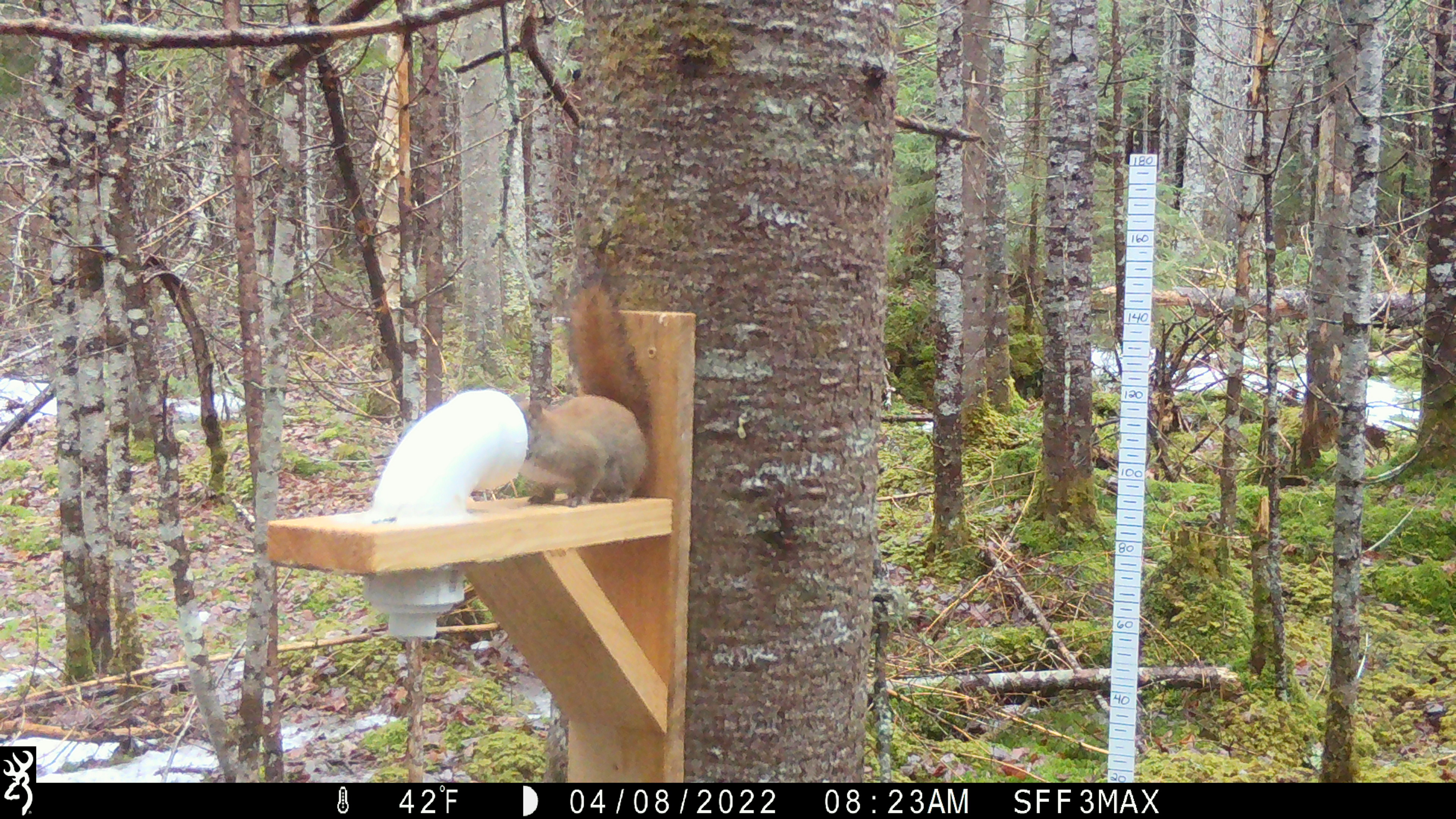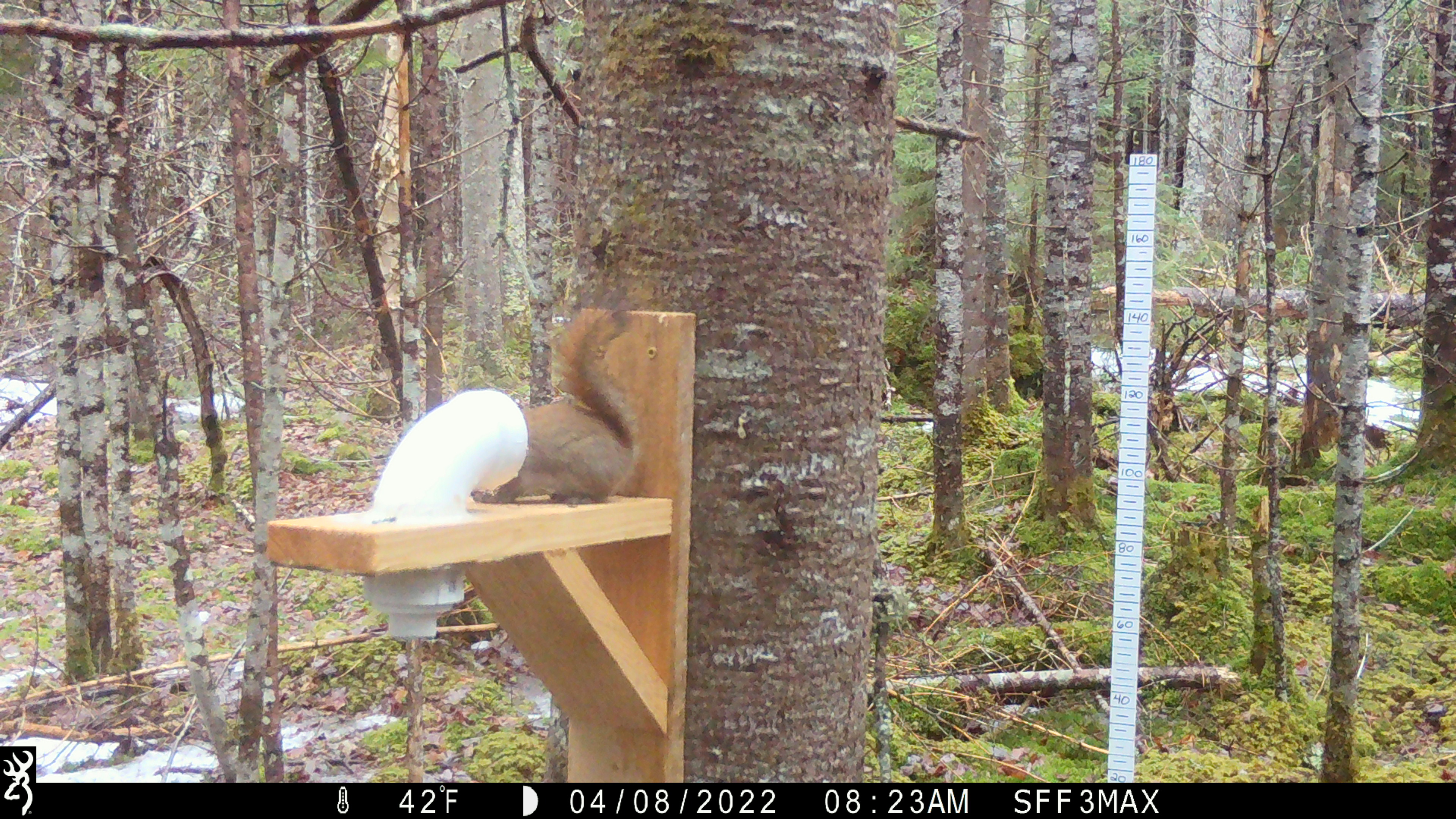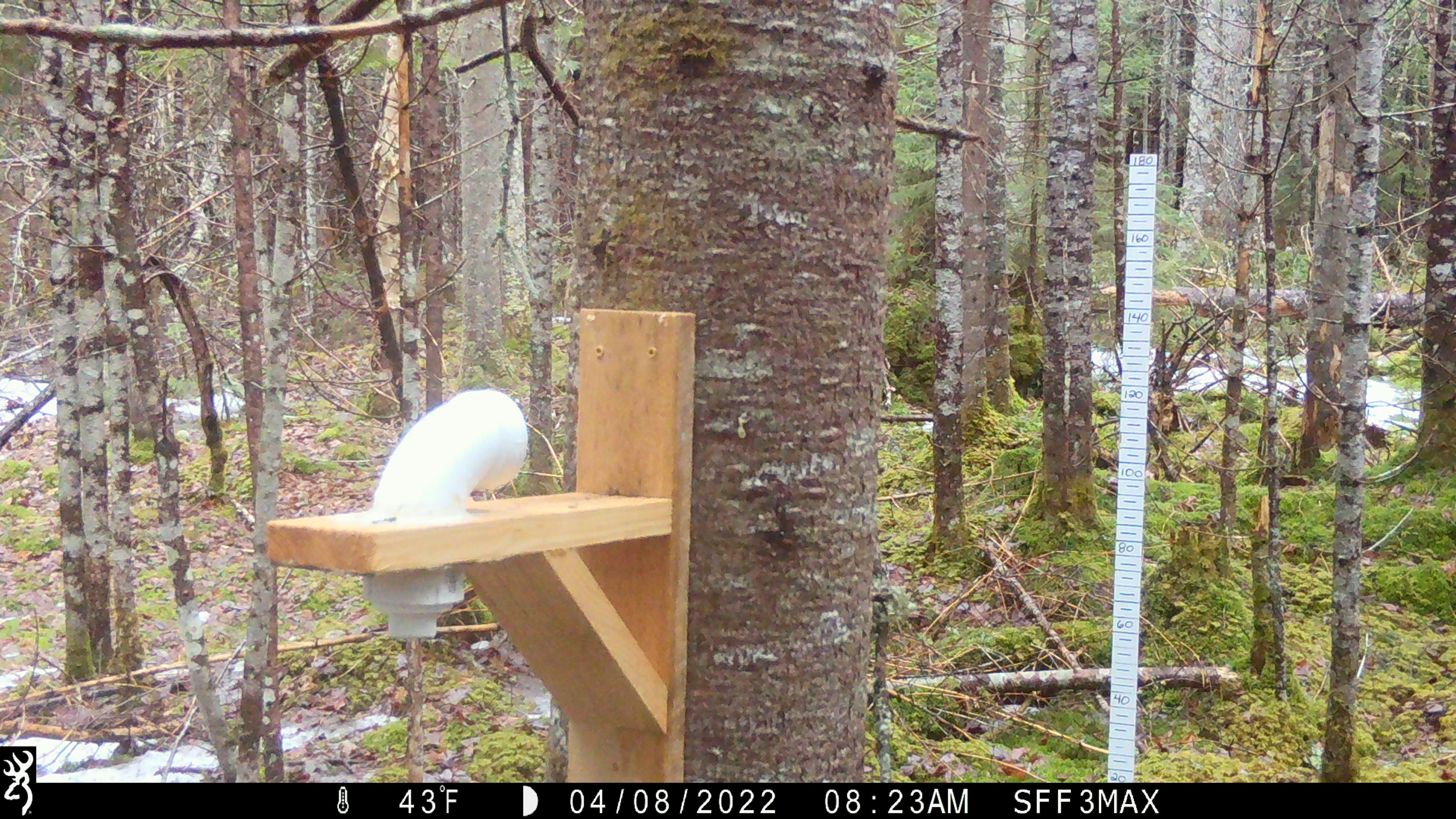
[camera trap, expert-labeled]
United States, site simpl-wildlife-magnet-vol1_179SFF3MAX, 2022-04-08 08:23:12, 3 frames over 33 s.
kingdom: Animalia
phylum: Chordata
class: Mammalia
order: Rodentia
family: Sciuridae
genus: Tamiasciurus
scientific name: Tamiasciurus hudsonicus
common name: red squirrel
Red squirrel (Tamiasciurus hudsonicus).